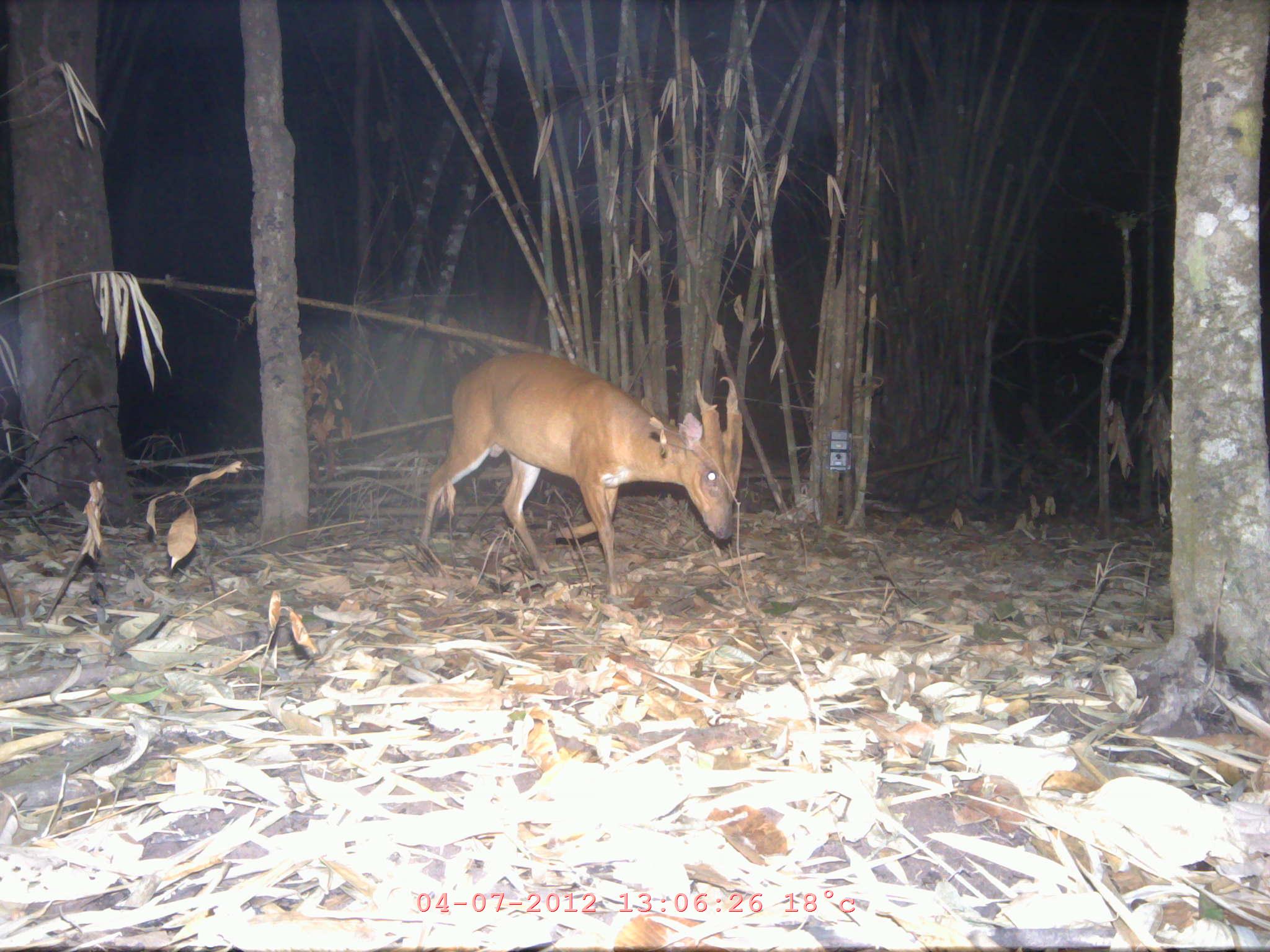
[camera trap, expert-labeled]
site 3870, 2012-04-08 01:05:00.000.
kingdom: Animalia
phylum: Chordata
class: Mammalia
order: Artiodactyla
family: Cervidae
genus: Muntiacus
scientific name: Muntiacus muntjak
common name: southern red muntjac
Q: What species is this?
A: Muntiacus muntjak (southern red muntjac).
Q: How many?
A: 1.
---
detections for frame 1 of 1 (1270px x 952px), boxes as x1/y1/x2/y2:
muntiacus muntjak: 416/350/742/596